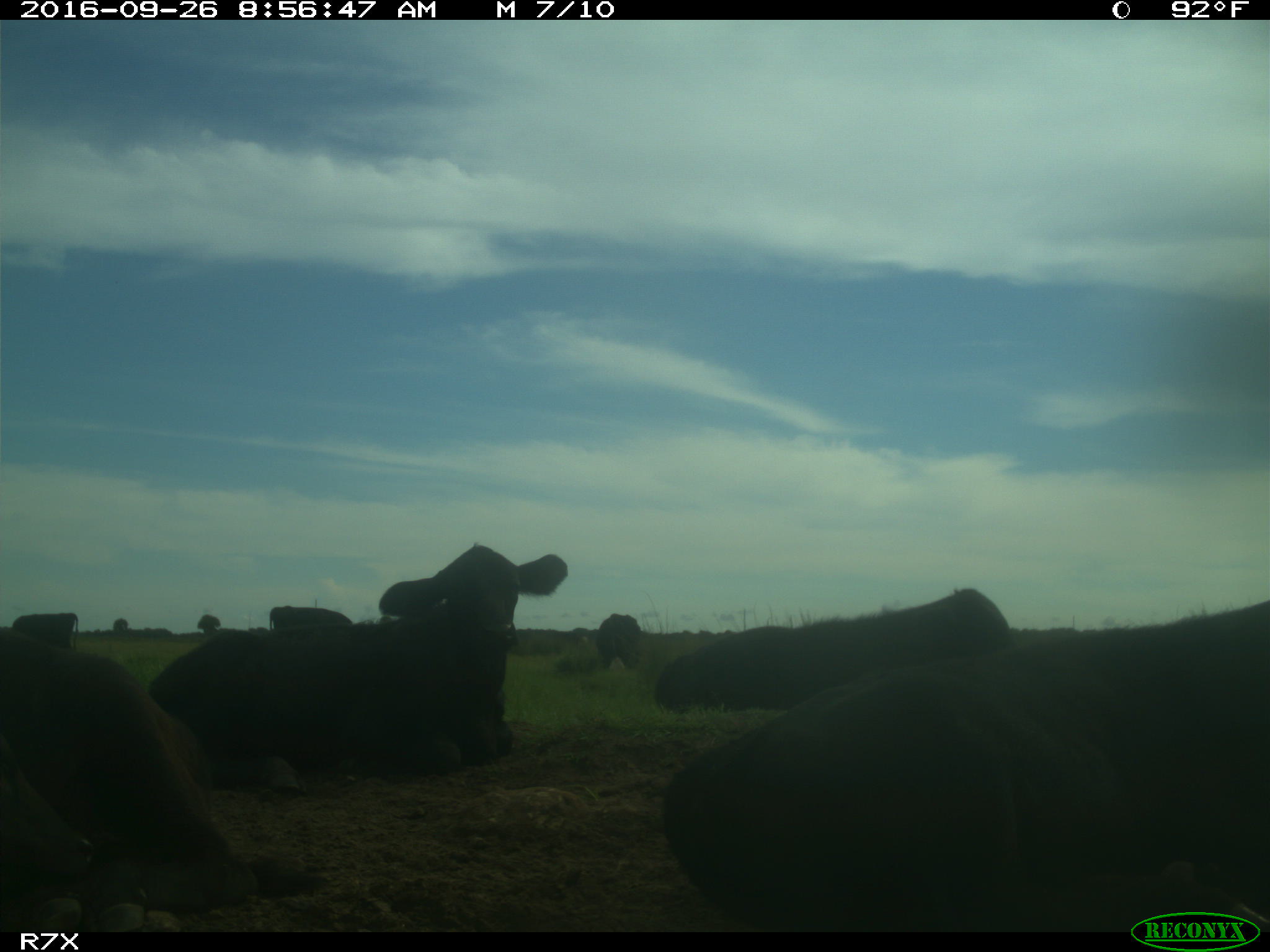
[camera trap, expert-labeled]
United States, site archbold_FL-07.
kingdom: Animalia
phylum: Chordata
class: Mammalia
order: Artiodactyla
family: Bovidae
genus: Bos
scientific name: Bos taurus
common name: domestic cow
Bos taurus (domestic cow).